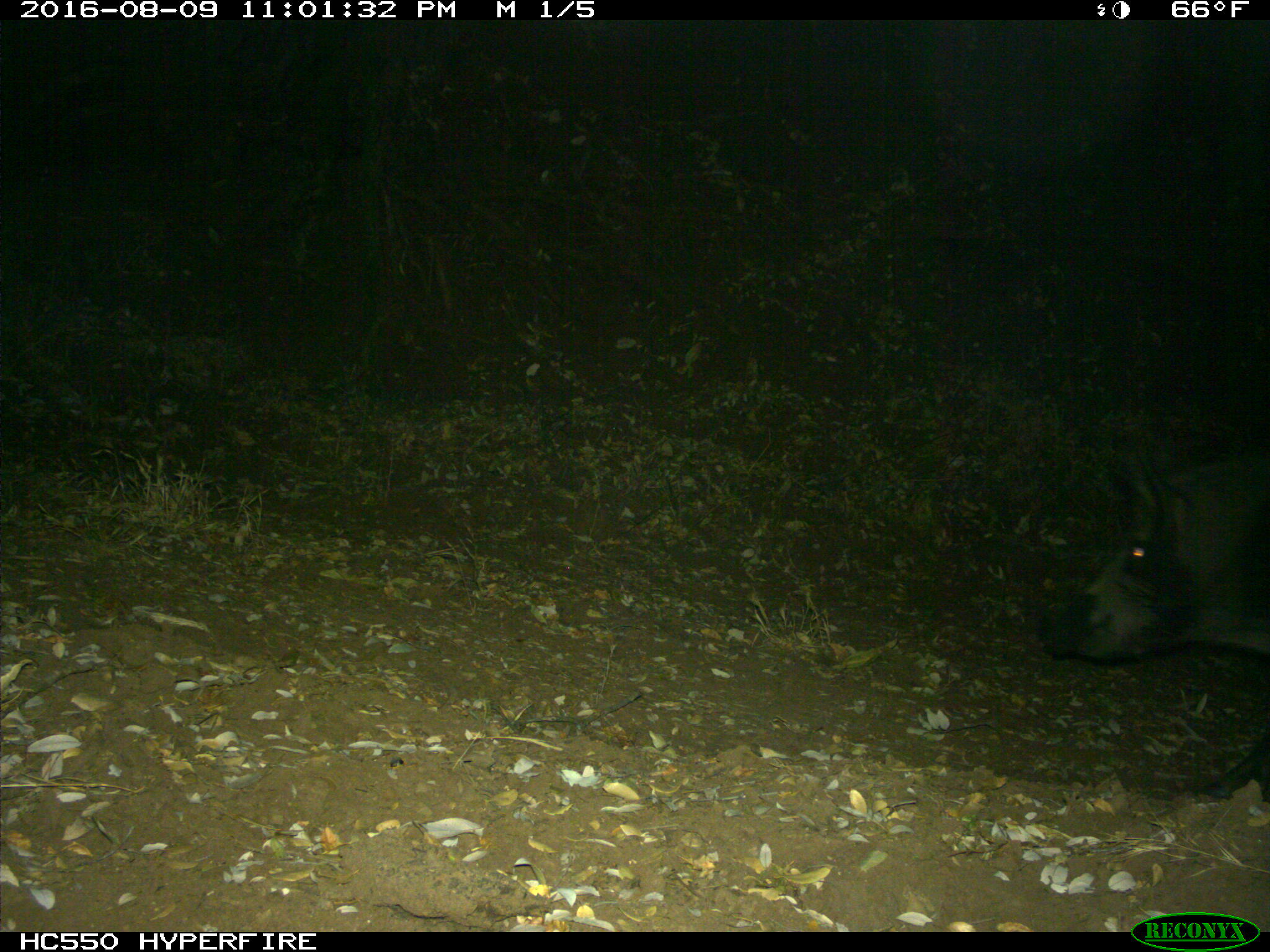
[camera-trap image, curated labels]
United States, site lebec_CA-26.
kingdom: Animalia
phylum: Chordata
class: Mammalia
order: Artiodactyla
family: Suidae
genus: Sus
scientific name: Sus scrofa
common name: wild boar